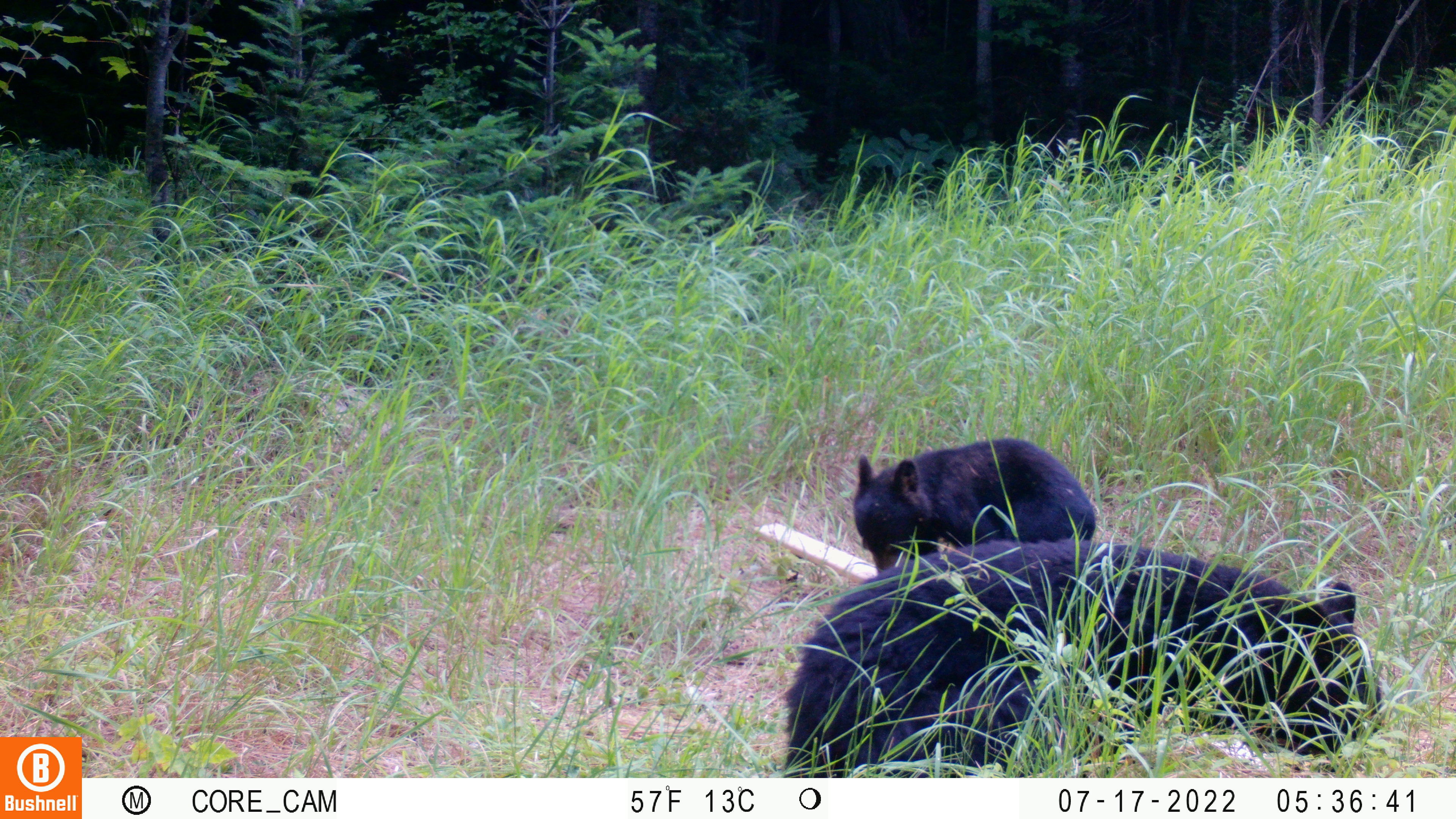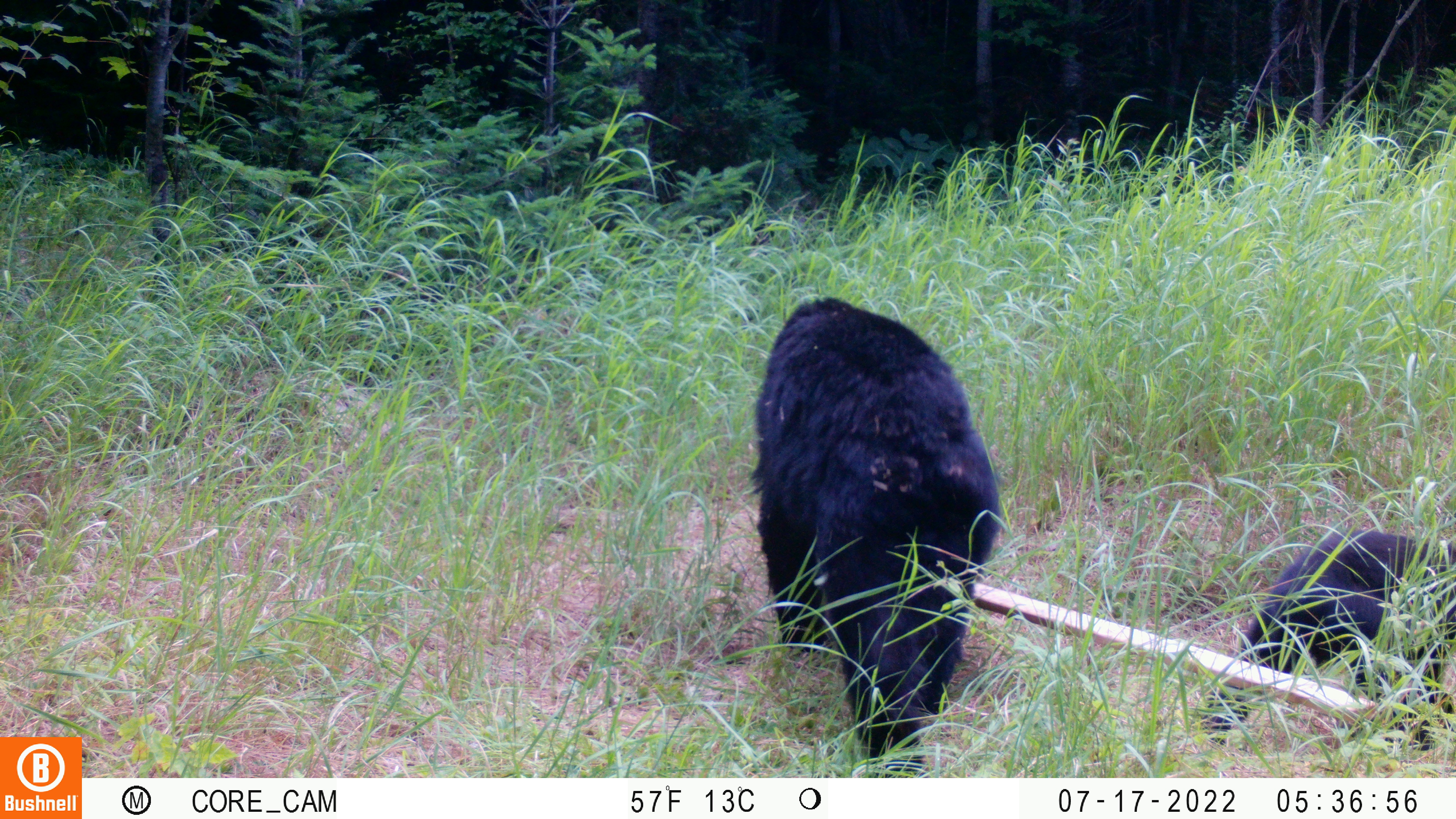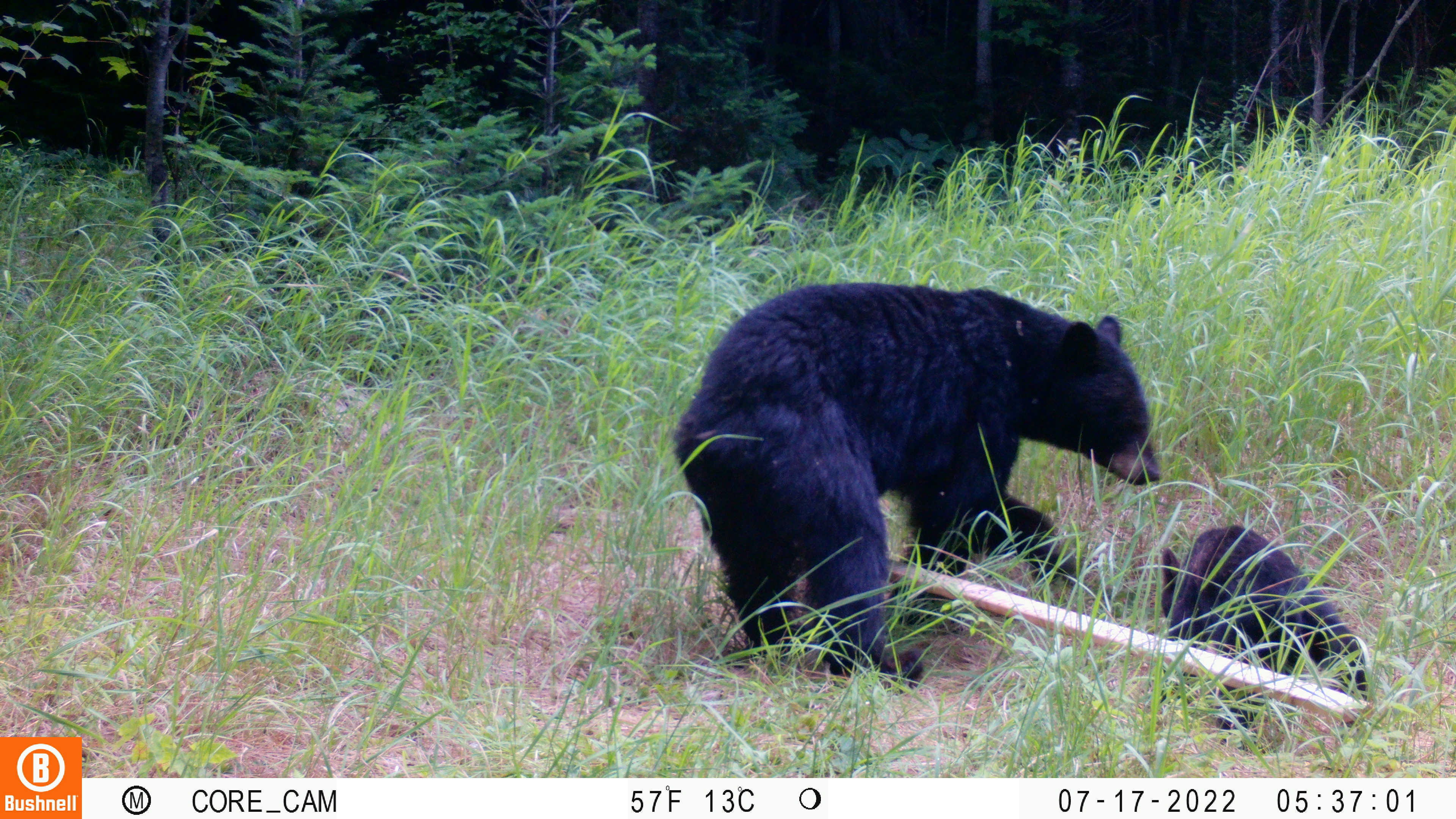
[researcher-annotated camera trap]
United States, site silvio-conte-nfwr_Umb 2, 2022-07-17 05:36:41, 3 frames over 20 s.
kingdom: Animalia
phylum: Chordata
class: Mammalia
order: Carnivora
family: Ursidae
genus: Ursus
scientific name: Ursus americanus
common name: black bear